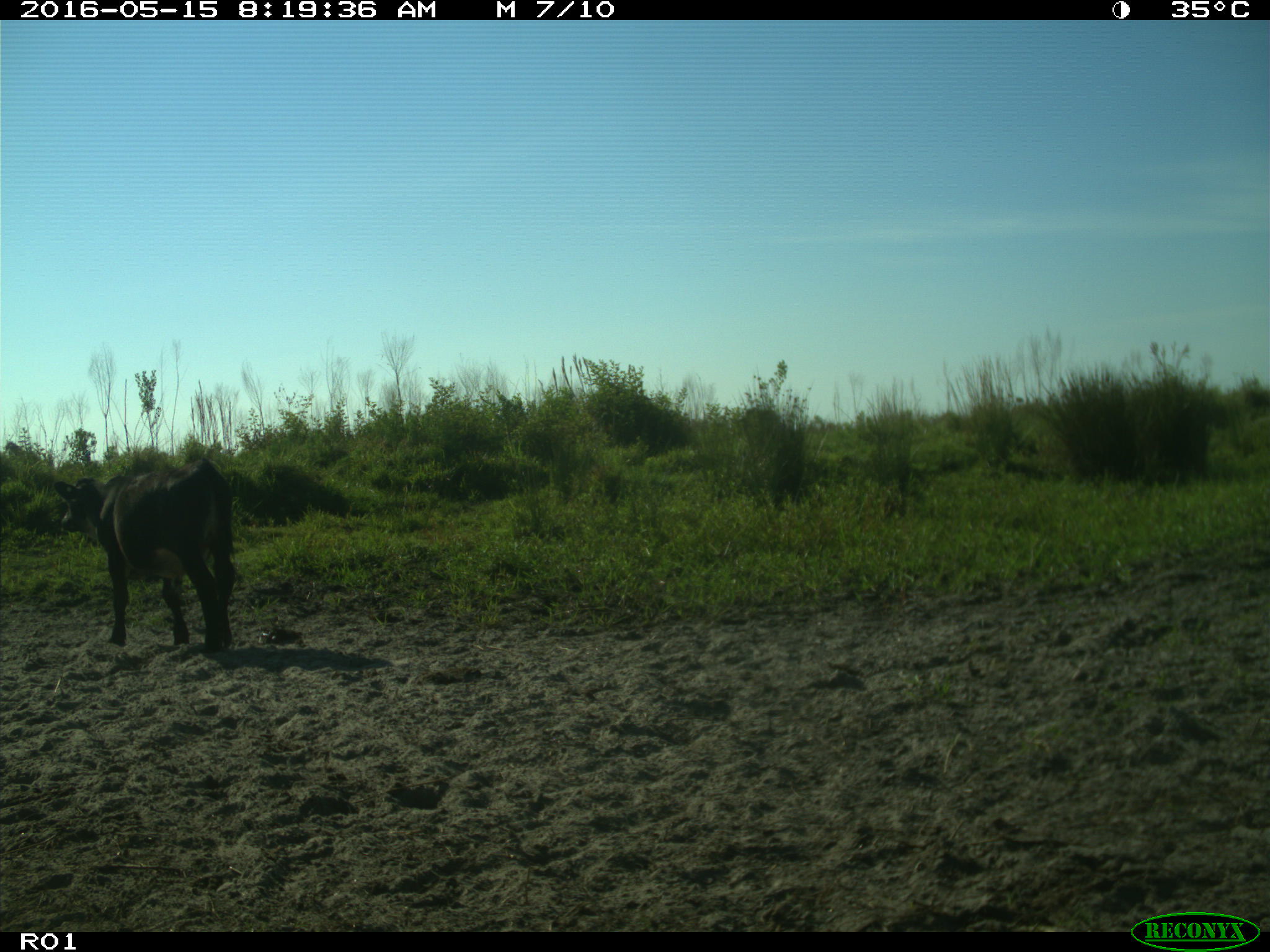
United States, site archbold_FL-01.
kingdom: Animalia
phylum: Chordata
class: Mammalia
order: Artiodactyla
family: Bovidae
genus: Bos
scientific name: Bos taurus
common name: domestic cow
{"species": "Bos taurus (domestic cow)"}